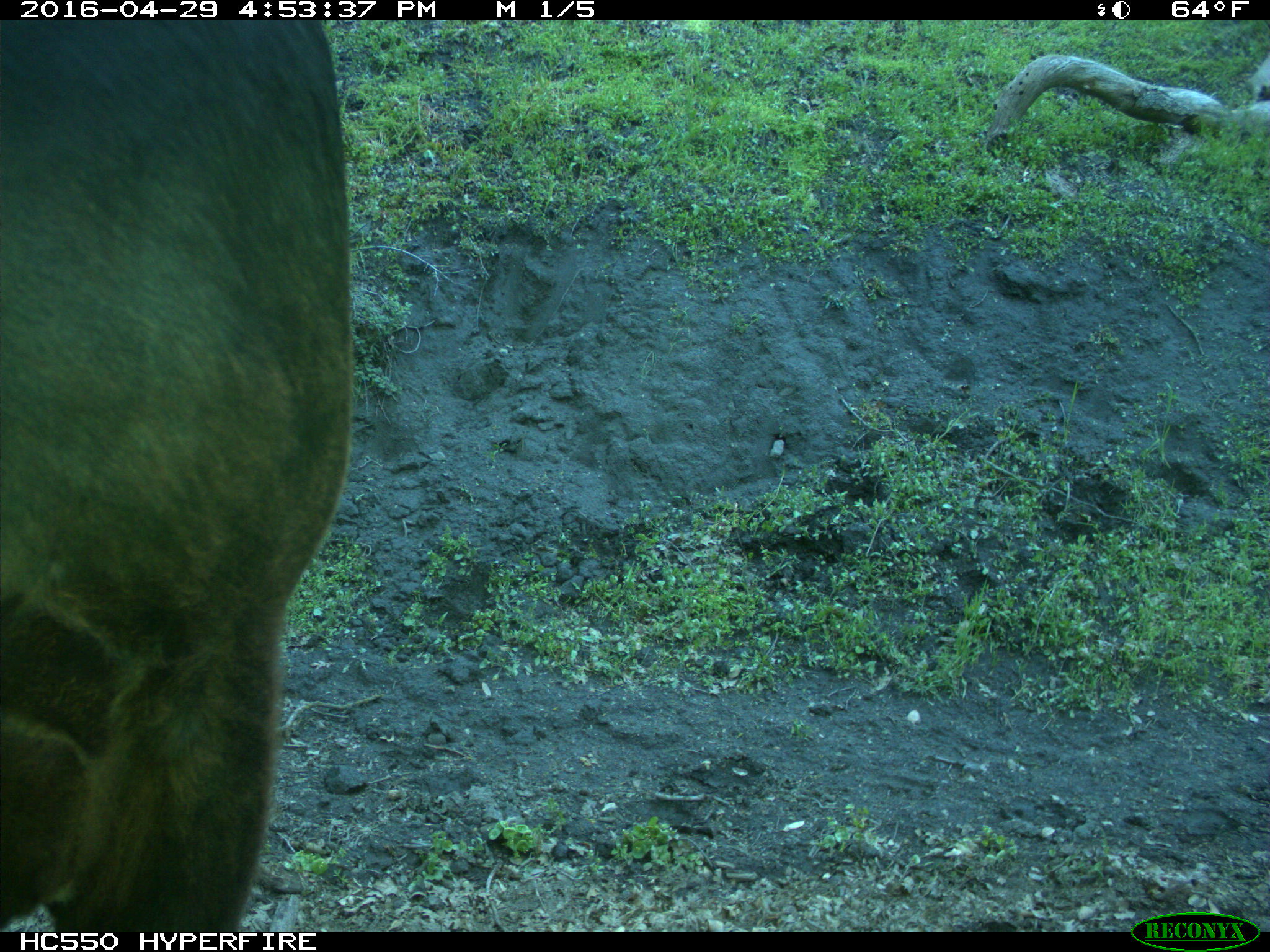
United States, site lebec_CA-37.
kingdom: Animalia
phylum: Chordata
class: Mammalia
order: Artiodactyla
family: Bovidae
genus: Bos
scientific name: Bos taurus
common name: domestic cow